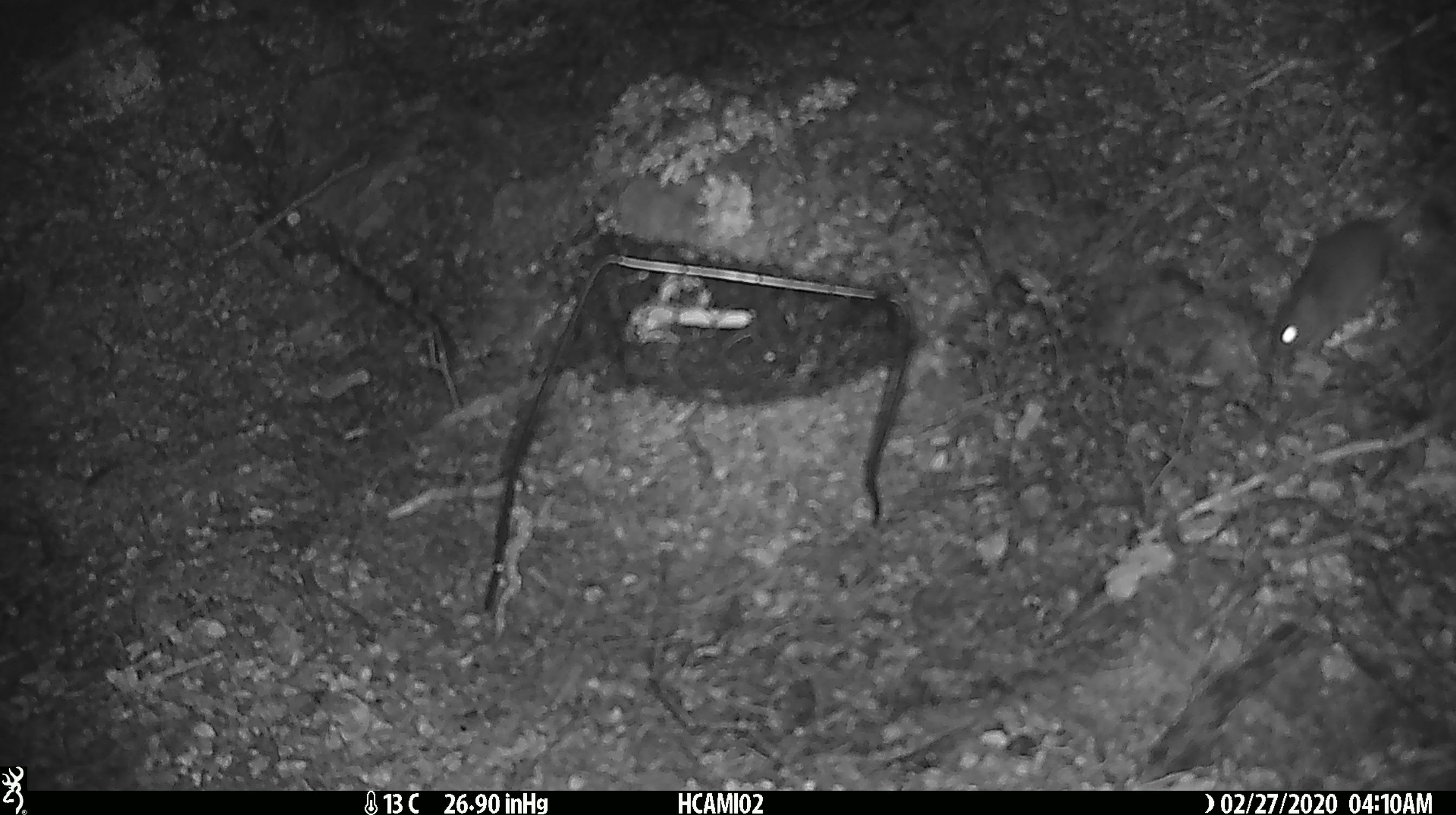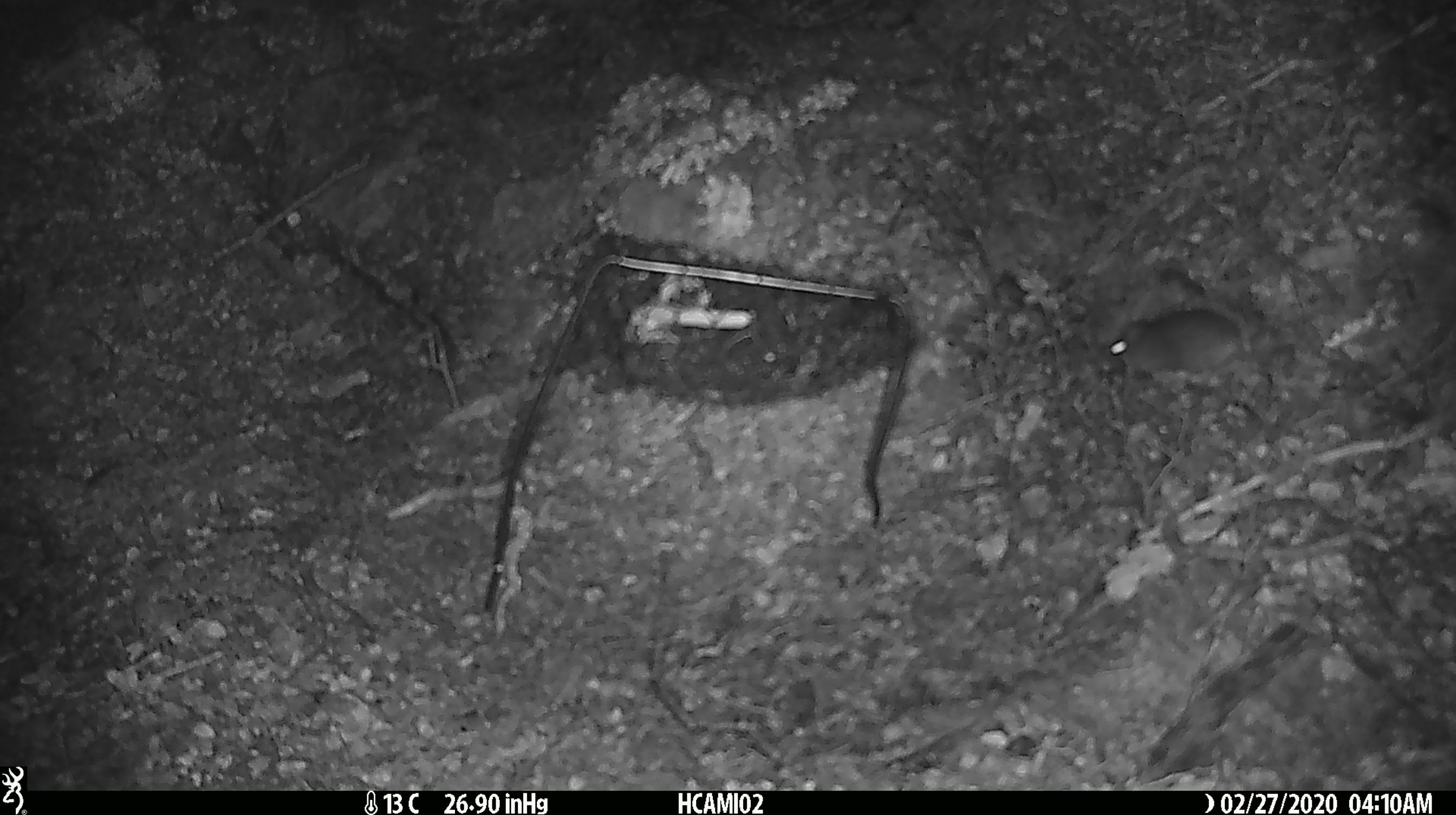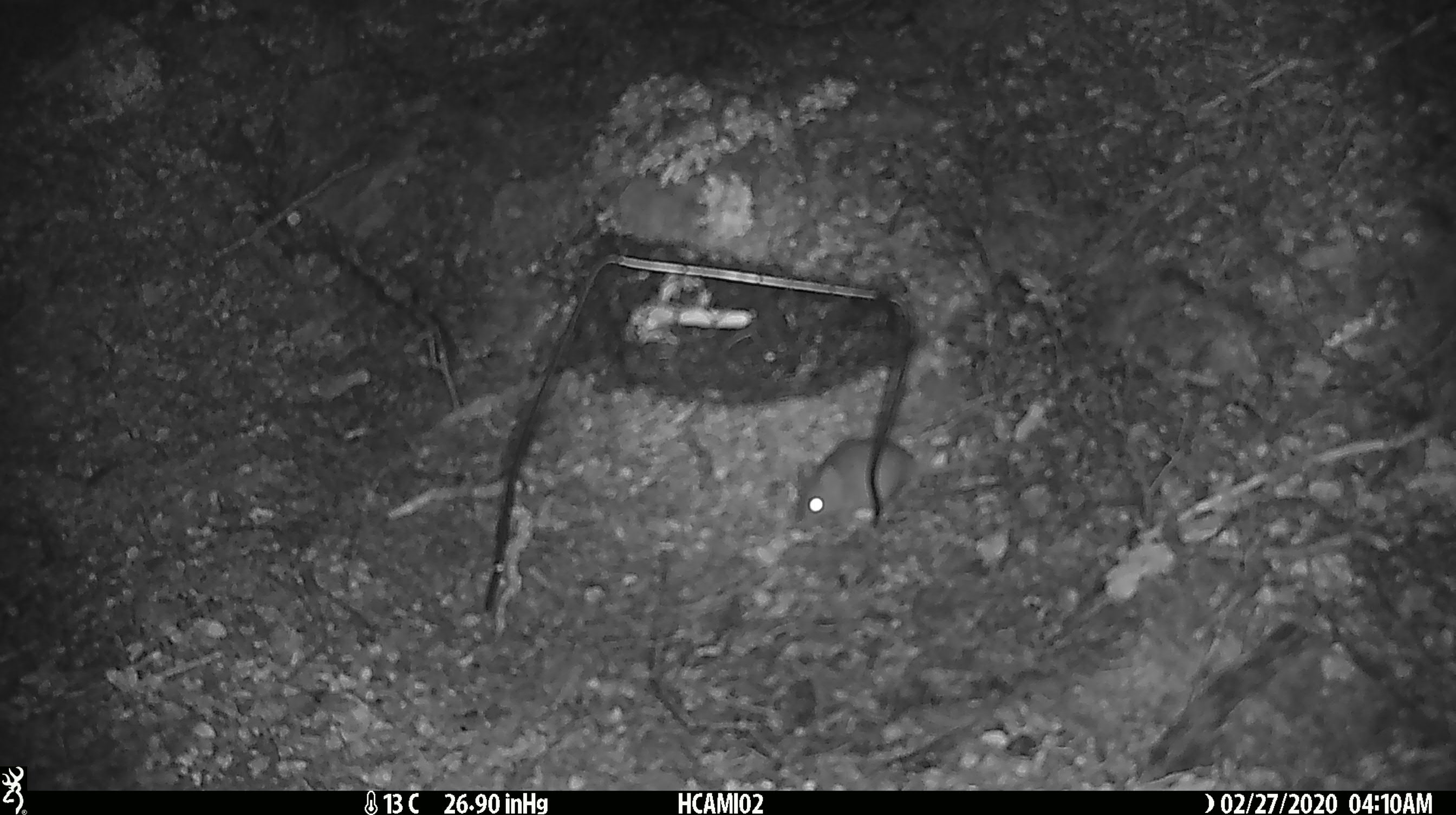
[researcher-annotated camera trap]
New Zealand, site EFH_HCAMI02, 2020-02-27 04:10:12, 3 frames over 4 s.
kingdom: Animalia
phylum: Chordata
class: Mammalia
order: Rodentia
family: Muridae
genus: Mus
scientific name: Mus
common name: mouse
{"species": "mouse (Mus)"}